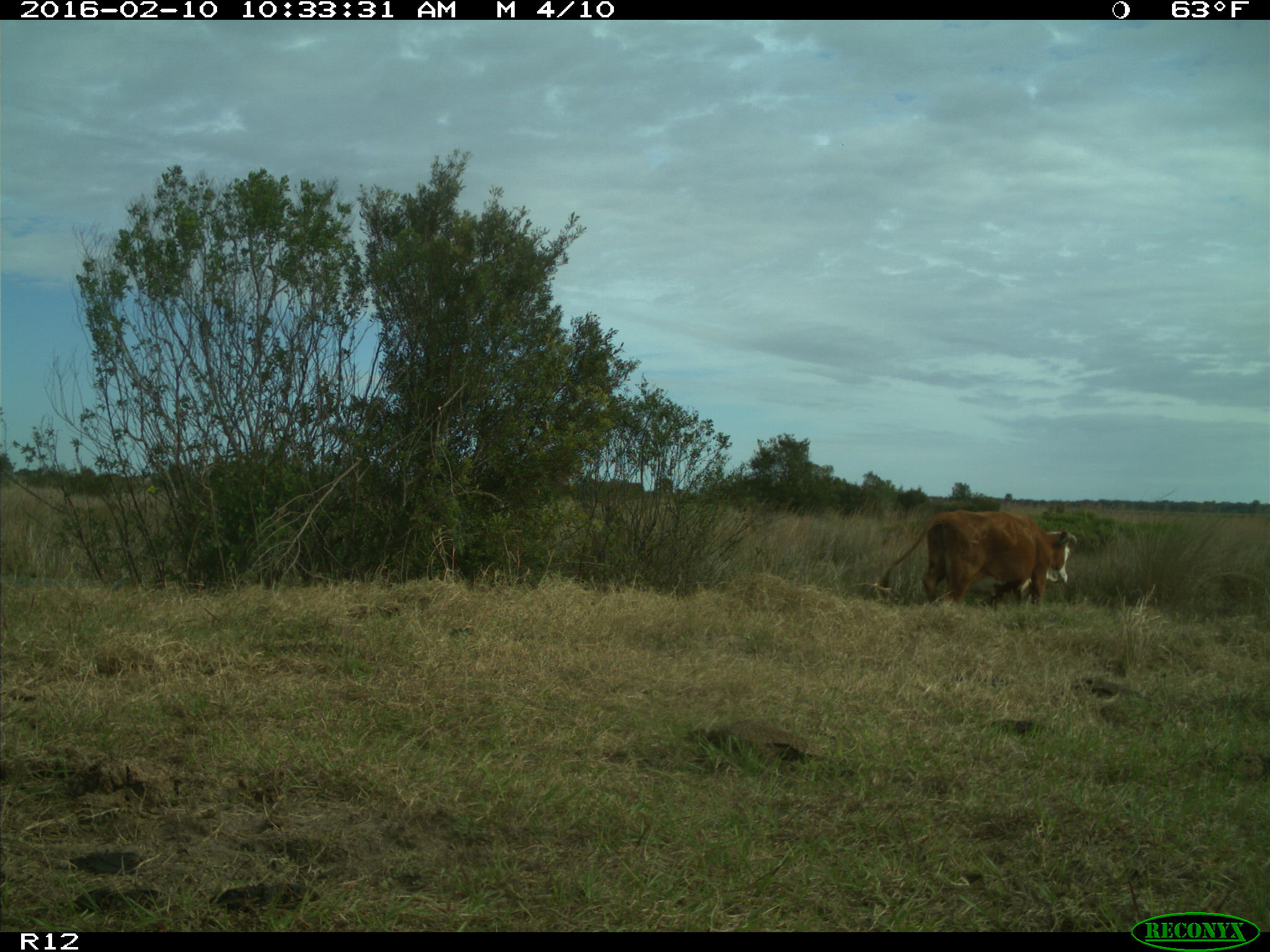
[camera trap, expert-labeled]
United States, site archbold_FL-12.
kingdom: Animalia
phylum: Chordata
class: Mammalia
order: Artiodactyla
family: Bovidae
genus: Bos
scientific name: Bos taurus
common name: domestic cow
Bos taurus (domestic cow).